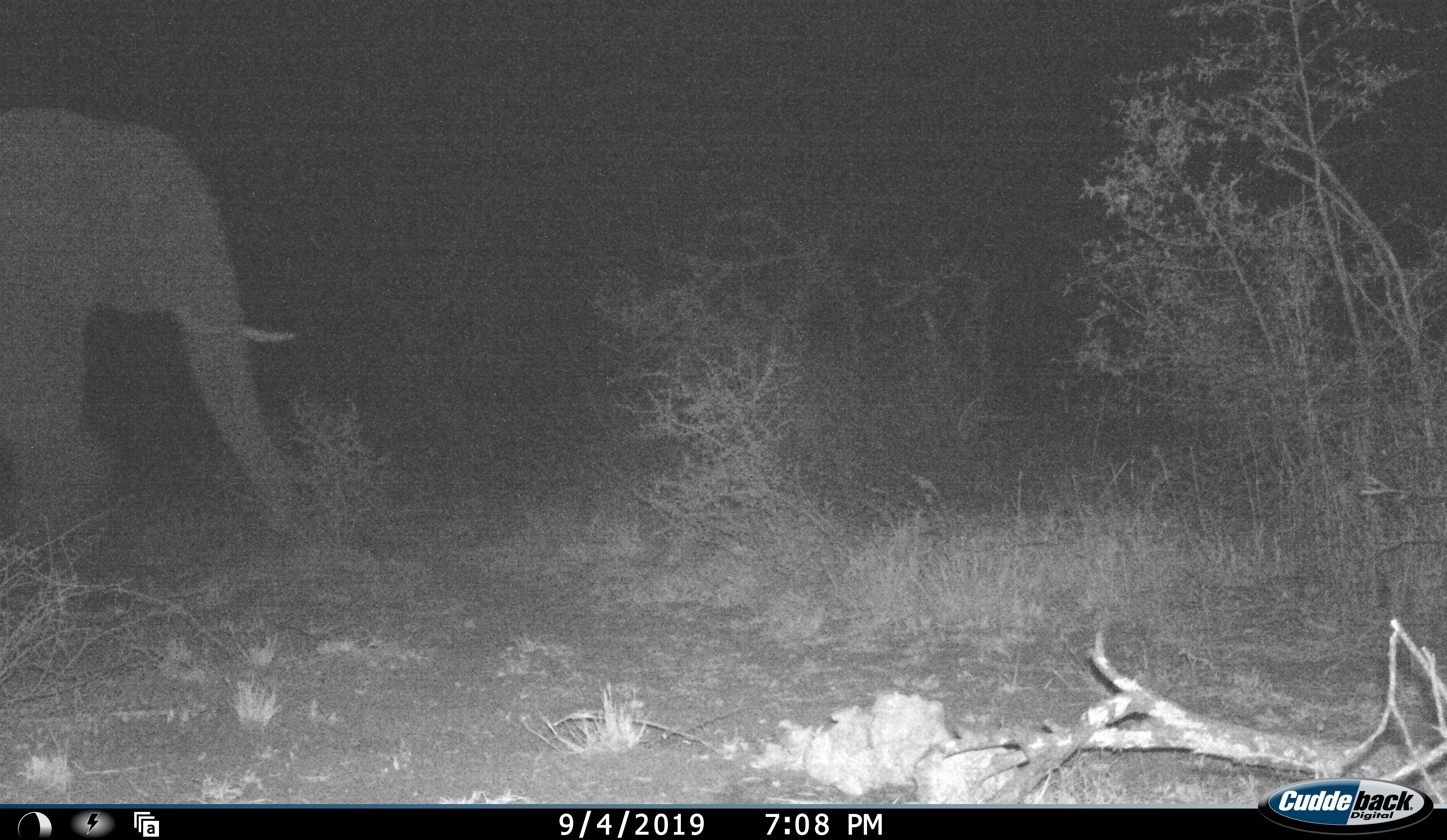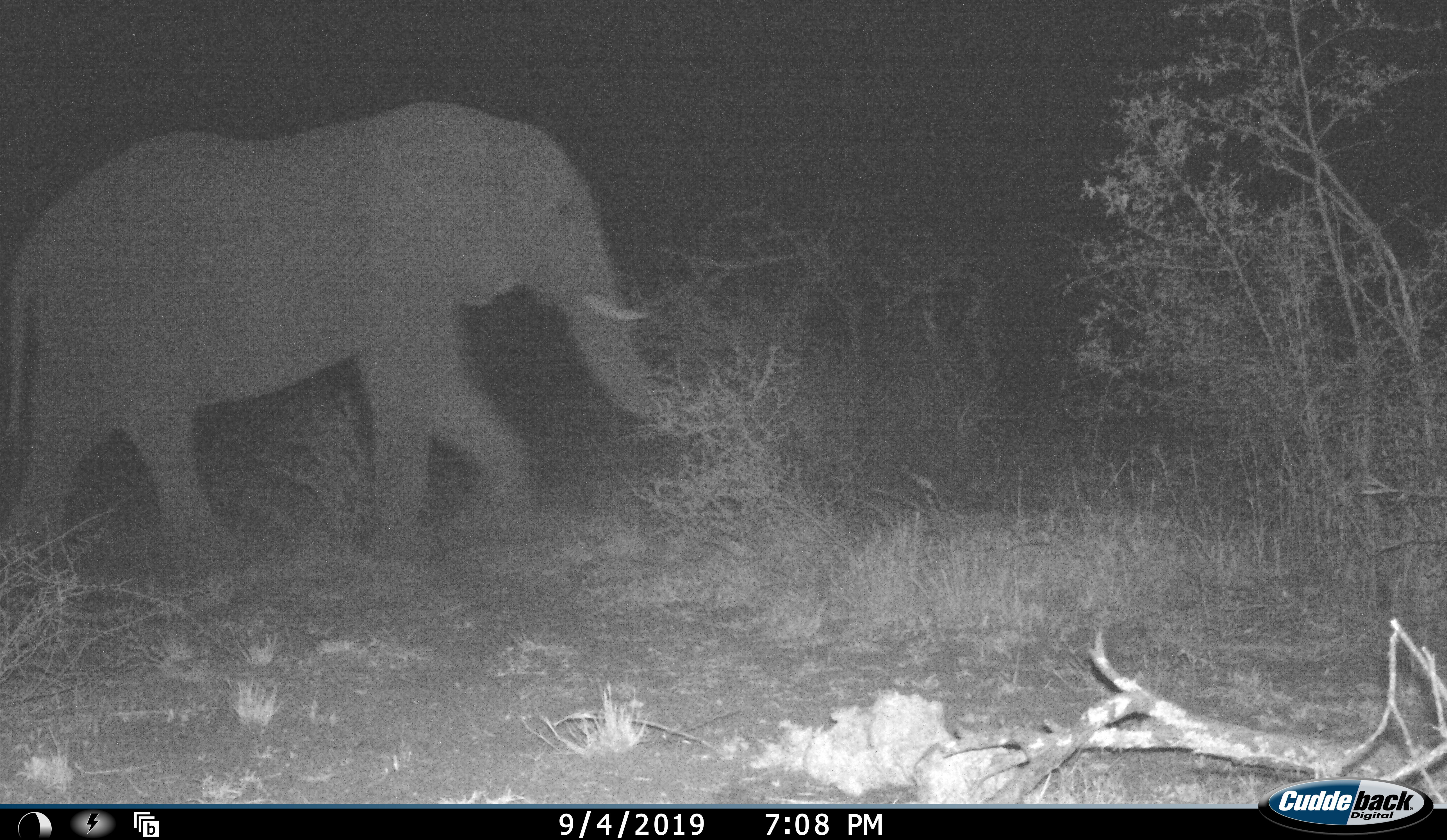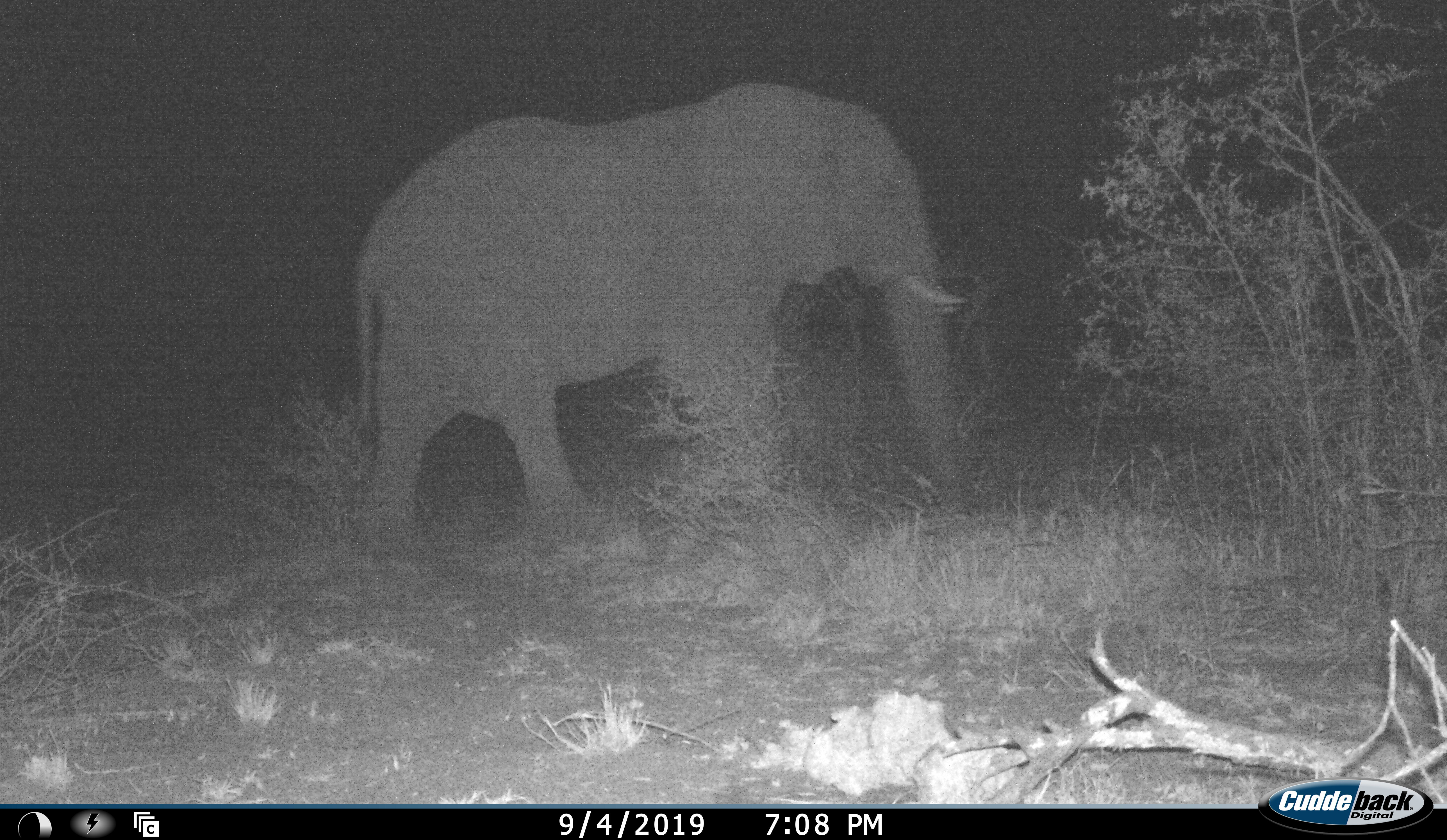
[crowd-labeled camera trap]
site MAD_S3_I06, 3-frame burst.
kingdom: Animalia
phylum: Chordata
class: Mammalia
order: Proboscidea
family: Elephantidae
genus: Loxodonta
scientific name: Loxodonta africana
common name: african bush elephant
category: elephant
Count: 1.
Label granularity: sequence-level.